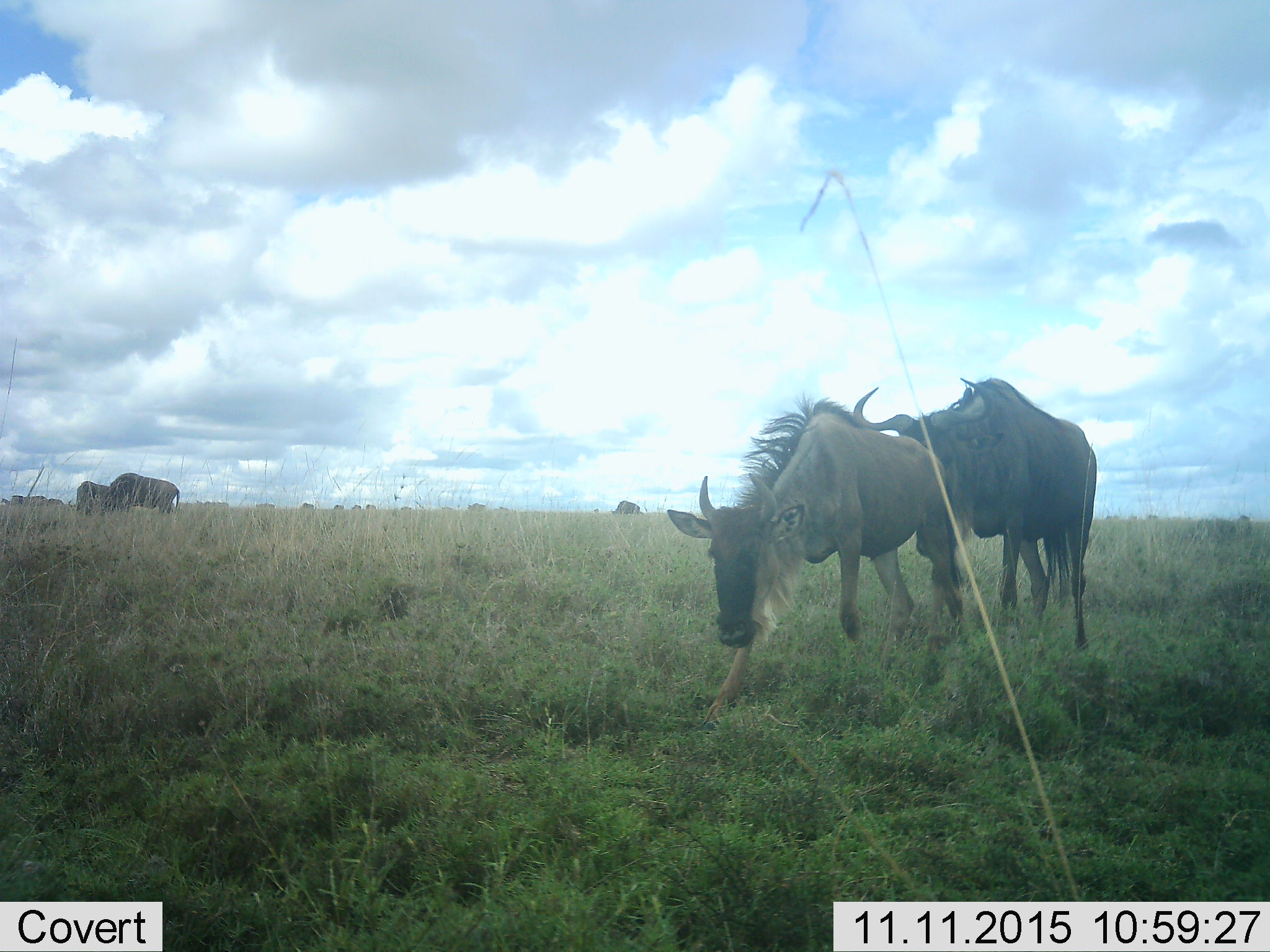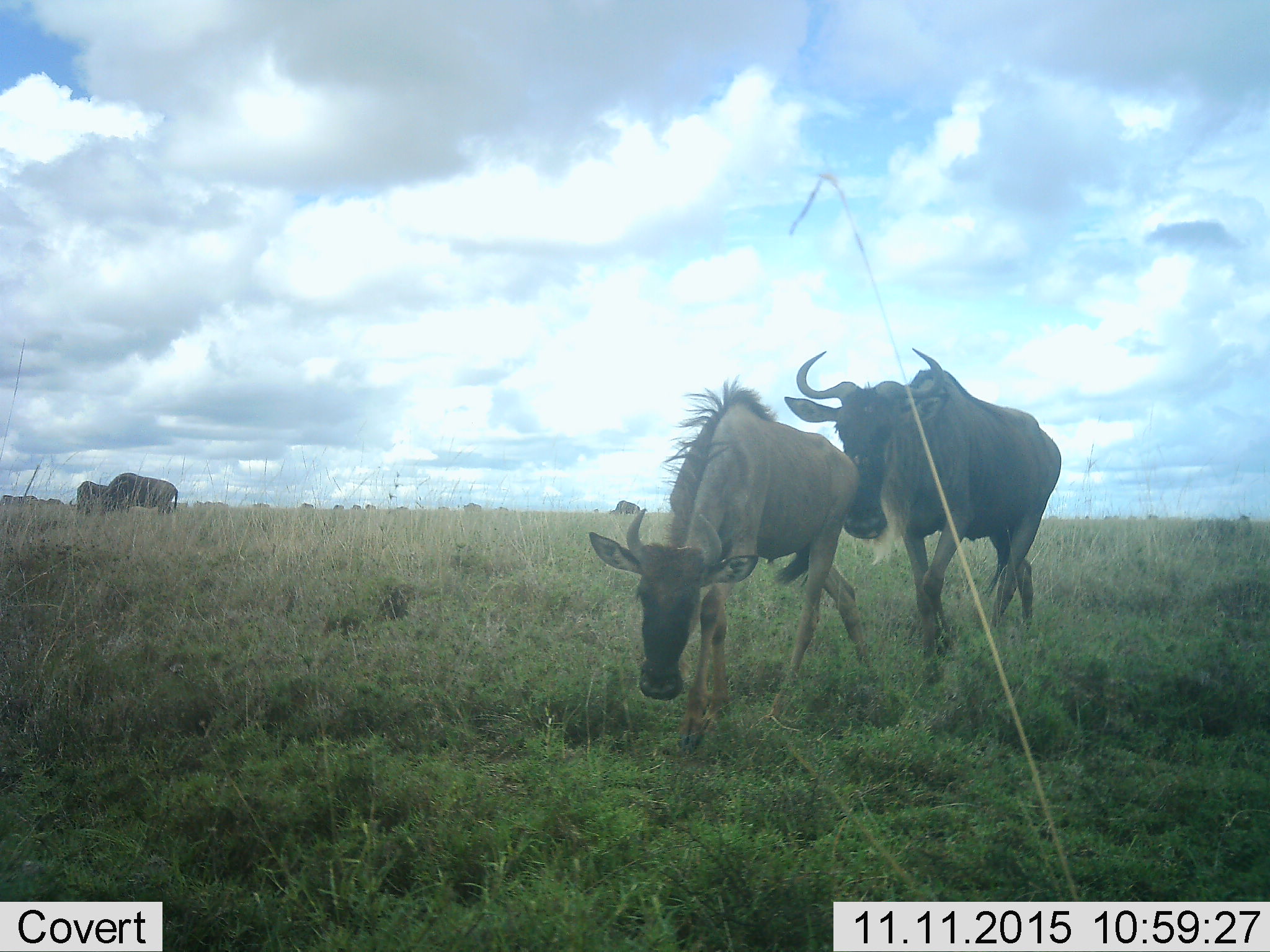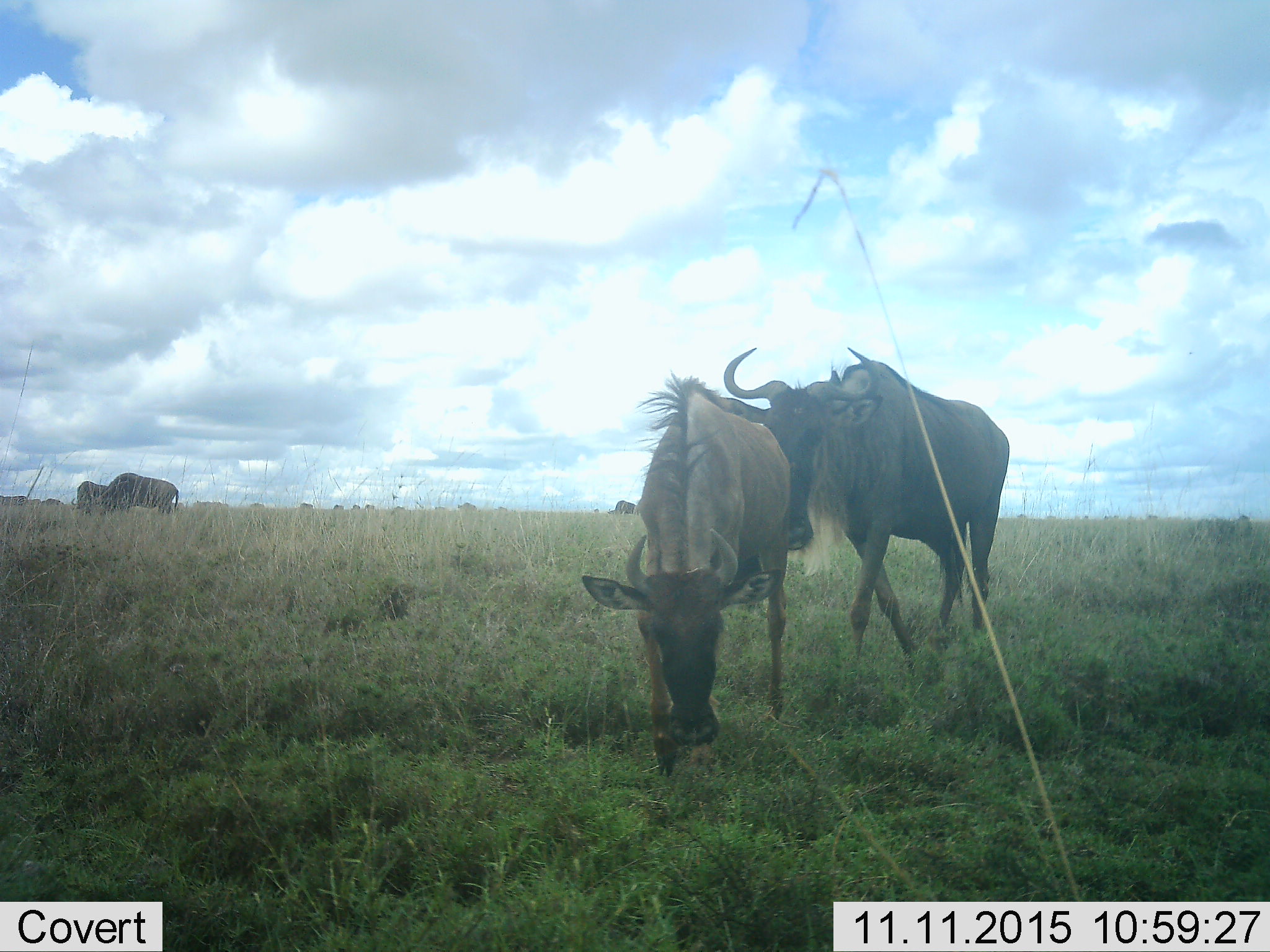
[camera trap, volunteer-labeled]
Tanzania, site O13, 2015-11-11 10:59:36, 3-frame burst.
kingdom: Animalia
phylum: Chordata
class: Mammalia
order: Artiodactyla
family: Bovidae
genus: Connochaetes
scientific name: Connochaetes taurinus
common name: blue wildebeest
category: wildebeest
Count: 11-50.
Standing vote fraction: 57%.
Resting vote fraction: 0%.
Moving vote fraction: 71%.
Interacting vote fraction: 14%.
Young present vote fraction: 43%.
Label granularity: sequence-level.